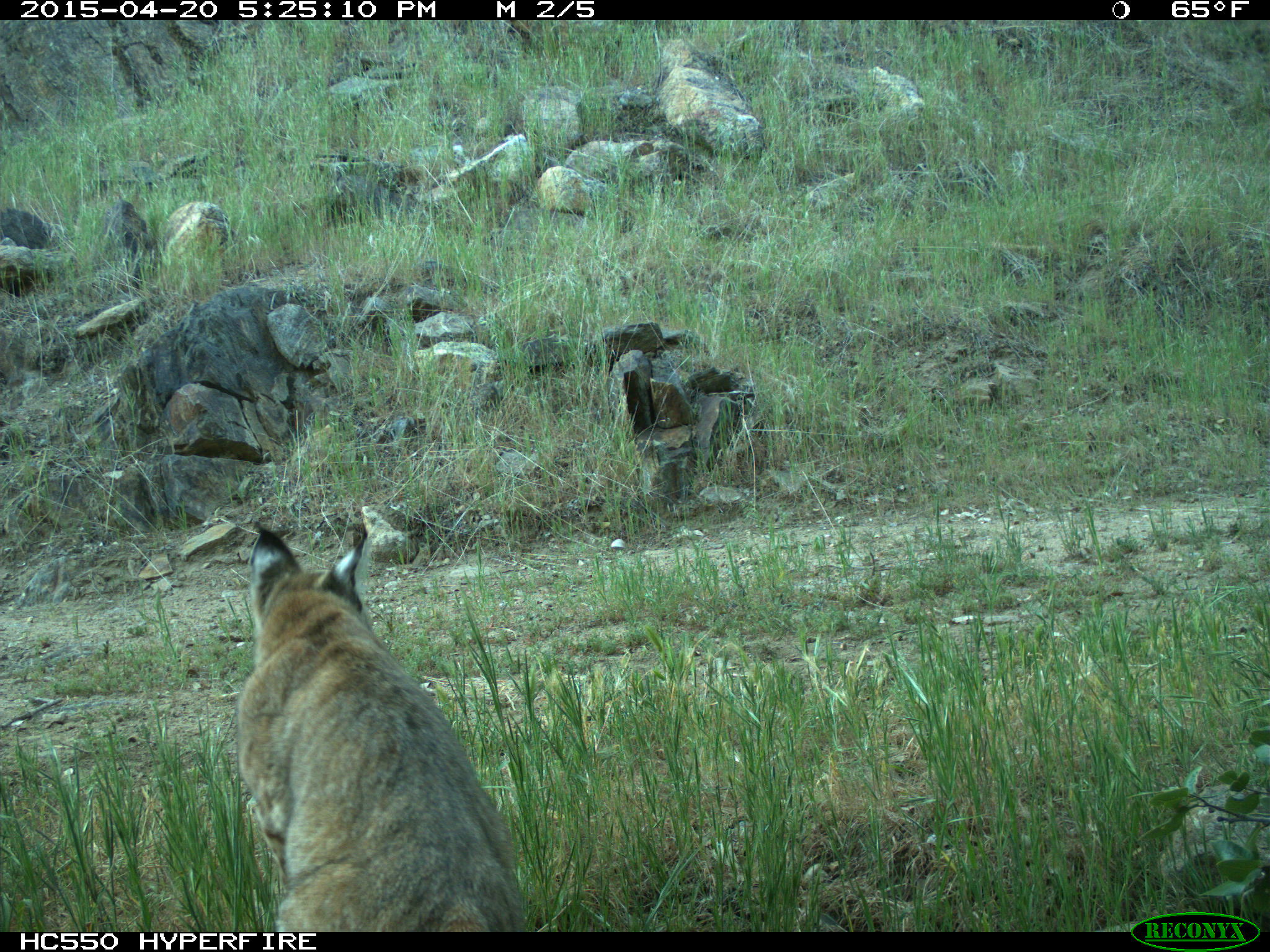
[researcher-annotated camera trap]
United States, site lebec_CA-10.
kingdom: Animalia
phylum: Chordata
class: Mammalia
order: Carnivora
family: Felidae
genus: Lynx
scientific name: Lynx rufus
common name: bobcat